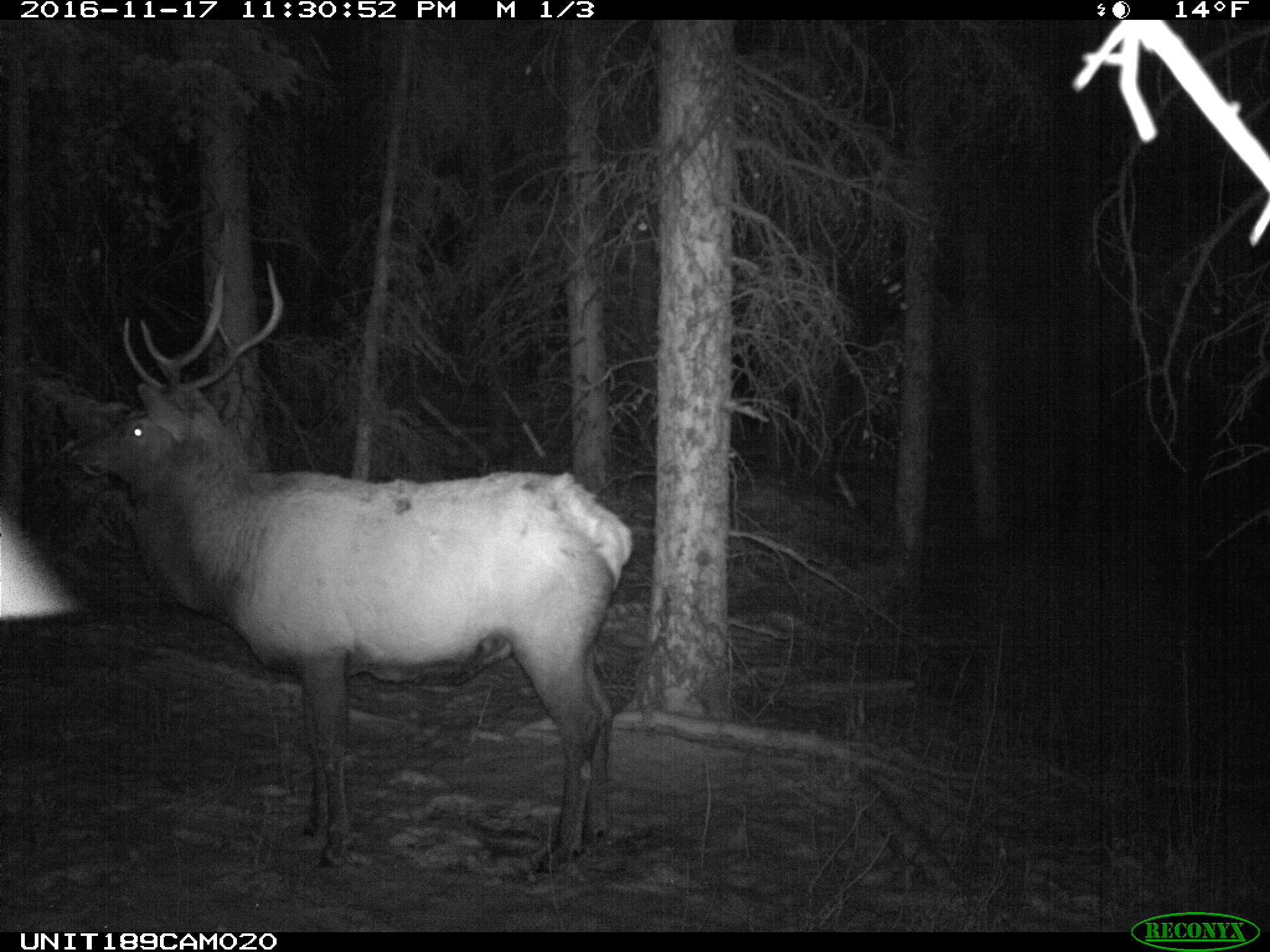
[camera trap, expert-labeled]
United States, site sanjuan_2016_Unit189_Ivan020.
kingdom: Animalia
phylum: Chordata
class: Mammalia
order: Artiodactyla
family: Cervidae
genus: Cervus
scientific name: Cervus elaphus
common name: red deer